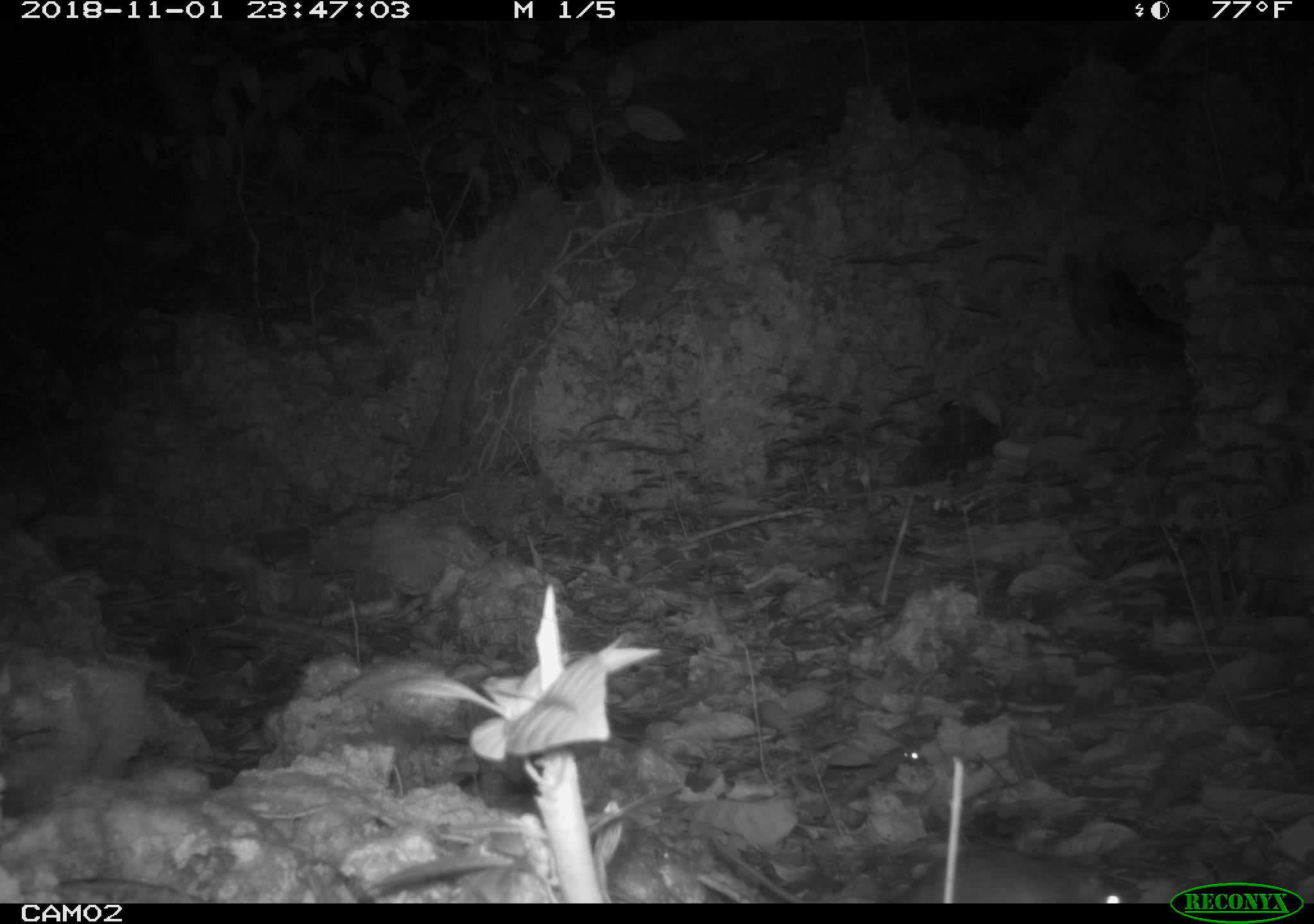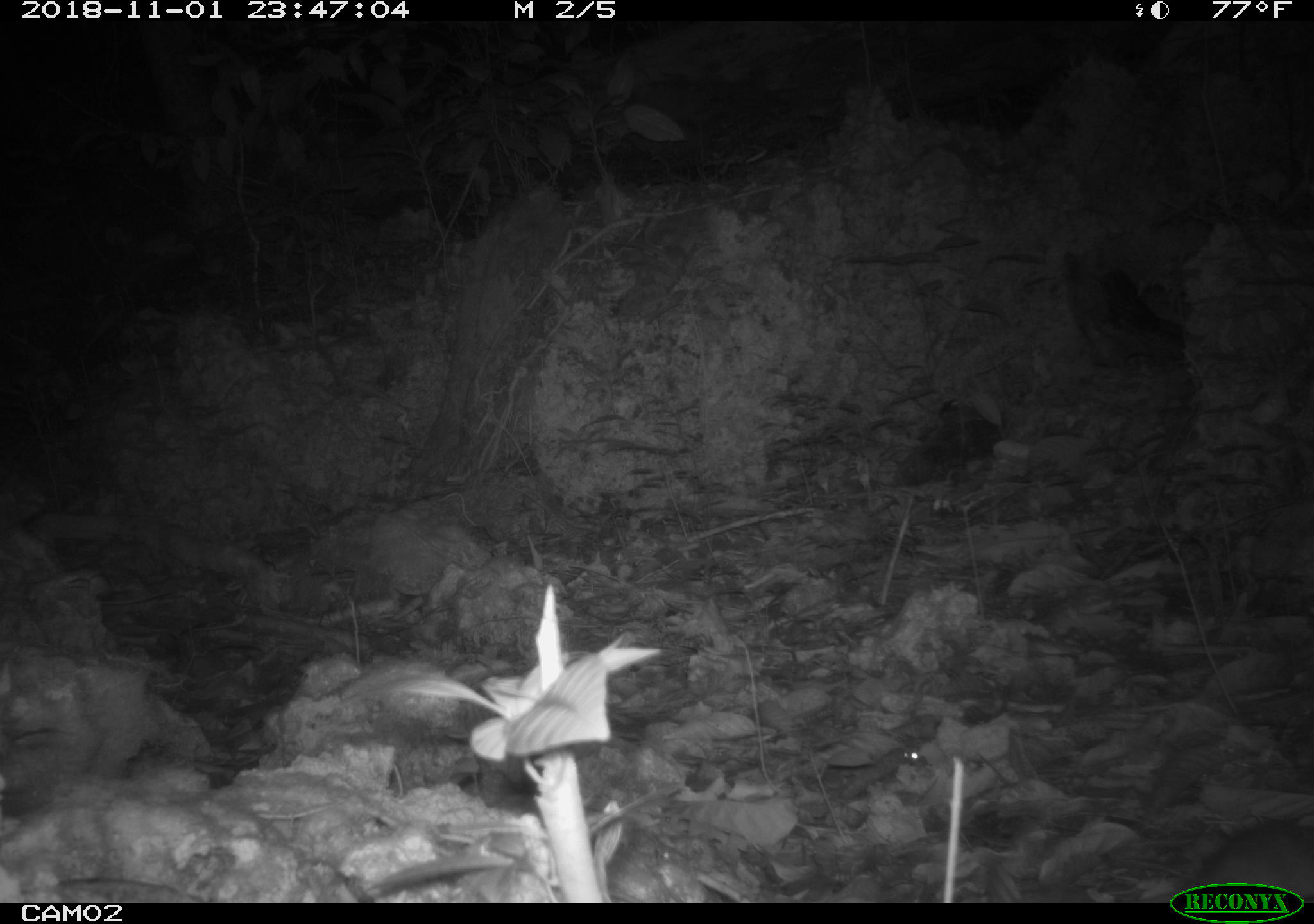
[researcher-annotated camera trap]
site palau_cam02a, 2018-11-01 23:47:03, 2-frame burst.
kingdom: Animalia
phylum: Chordata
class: Mammalia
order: Rodentia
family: Muridae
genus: Rattus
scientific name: Rattus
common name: rat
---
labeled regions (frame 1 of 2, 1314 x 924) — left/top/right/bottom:
rat: 893/839/1140/908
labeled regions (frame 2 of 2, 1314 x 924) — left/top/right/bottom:
rat: 1201/819/1314/877